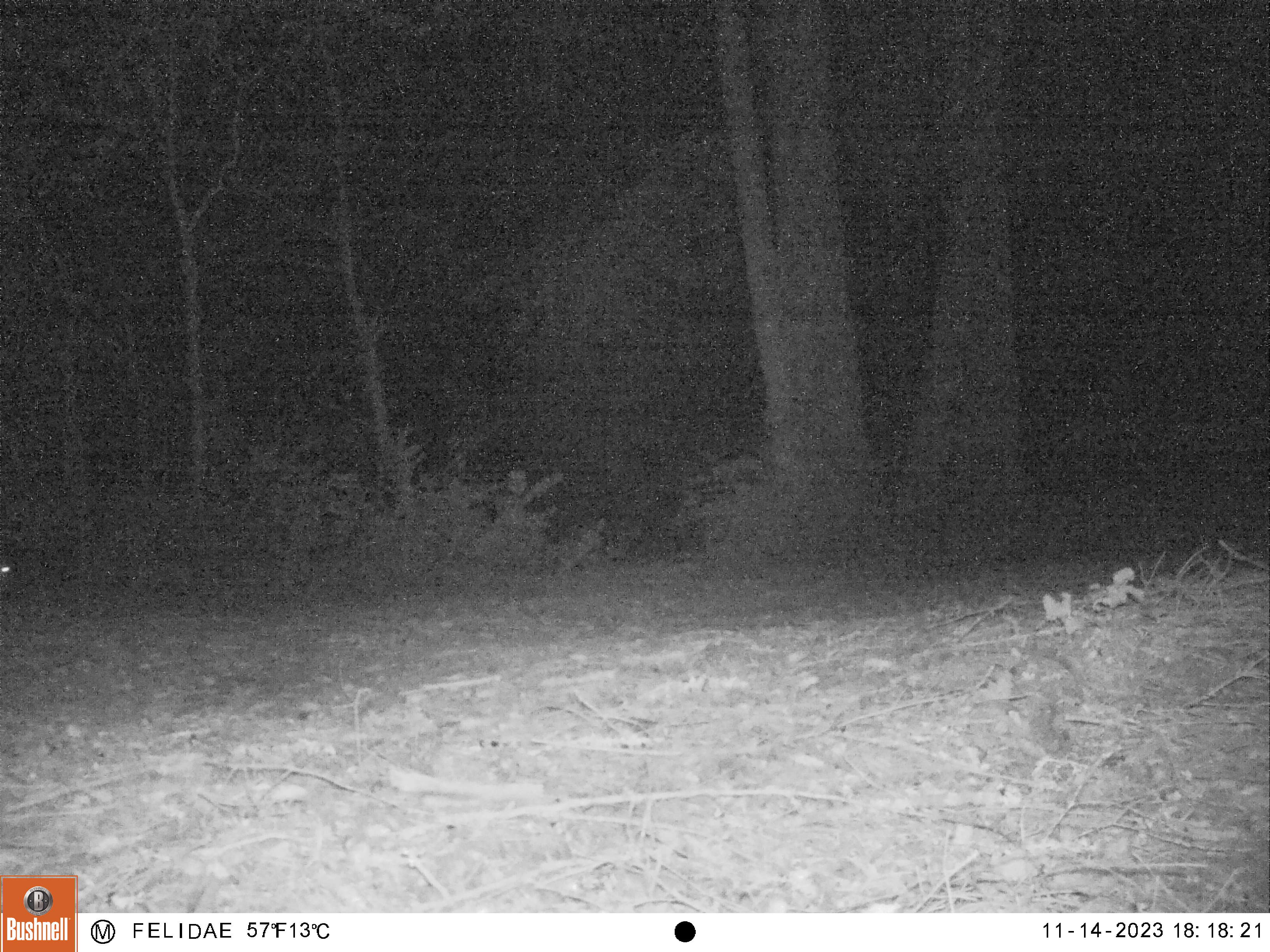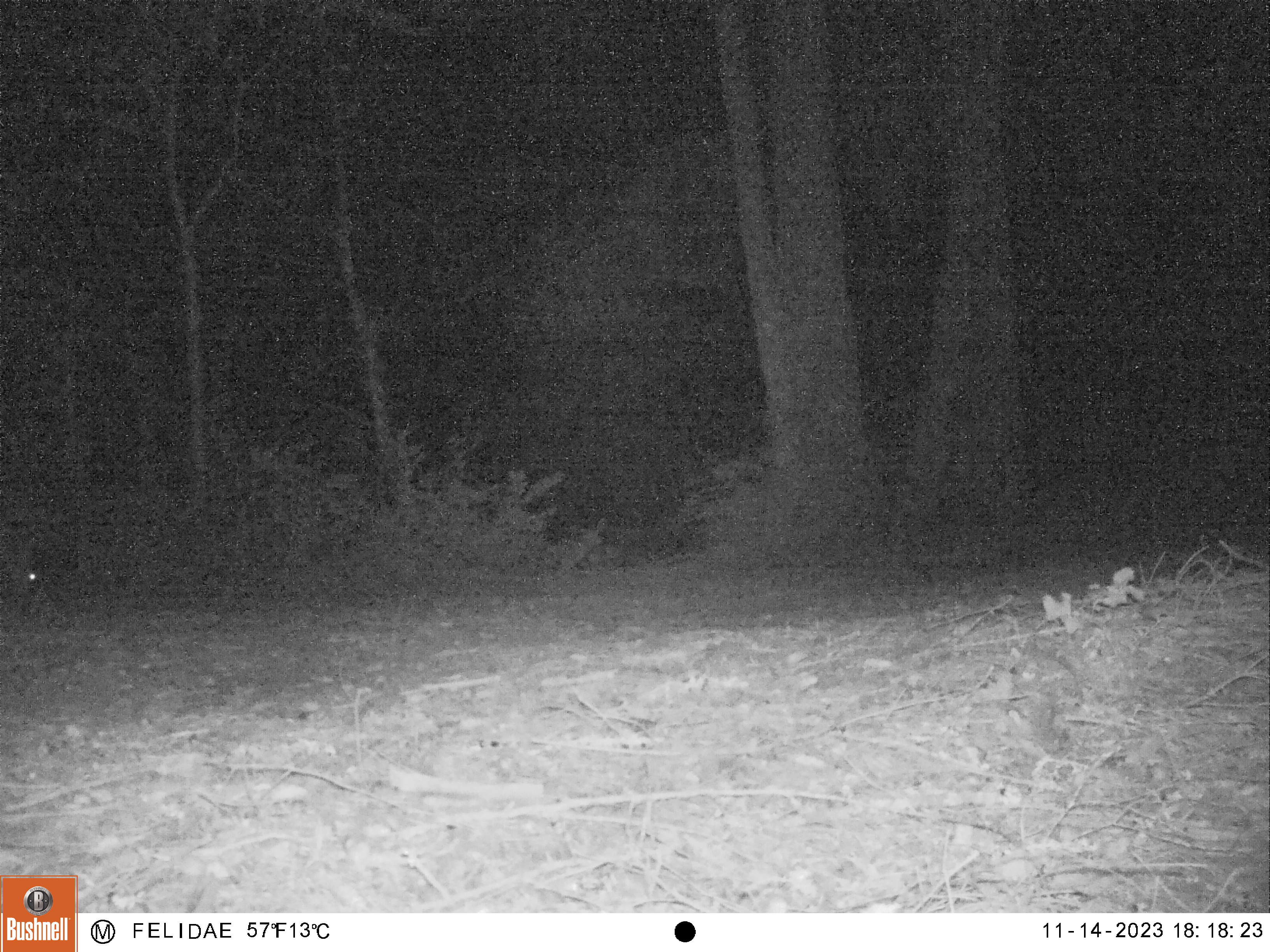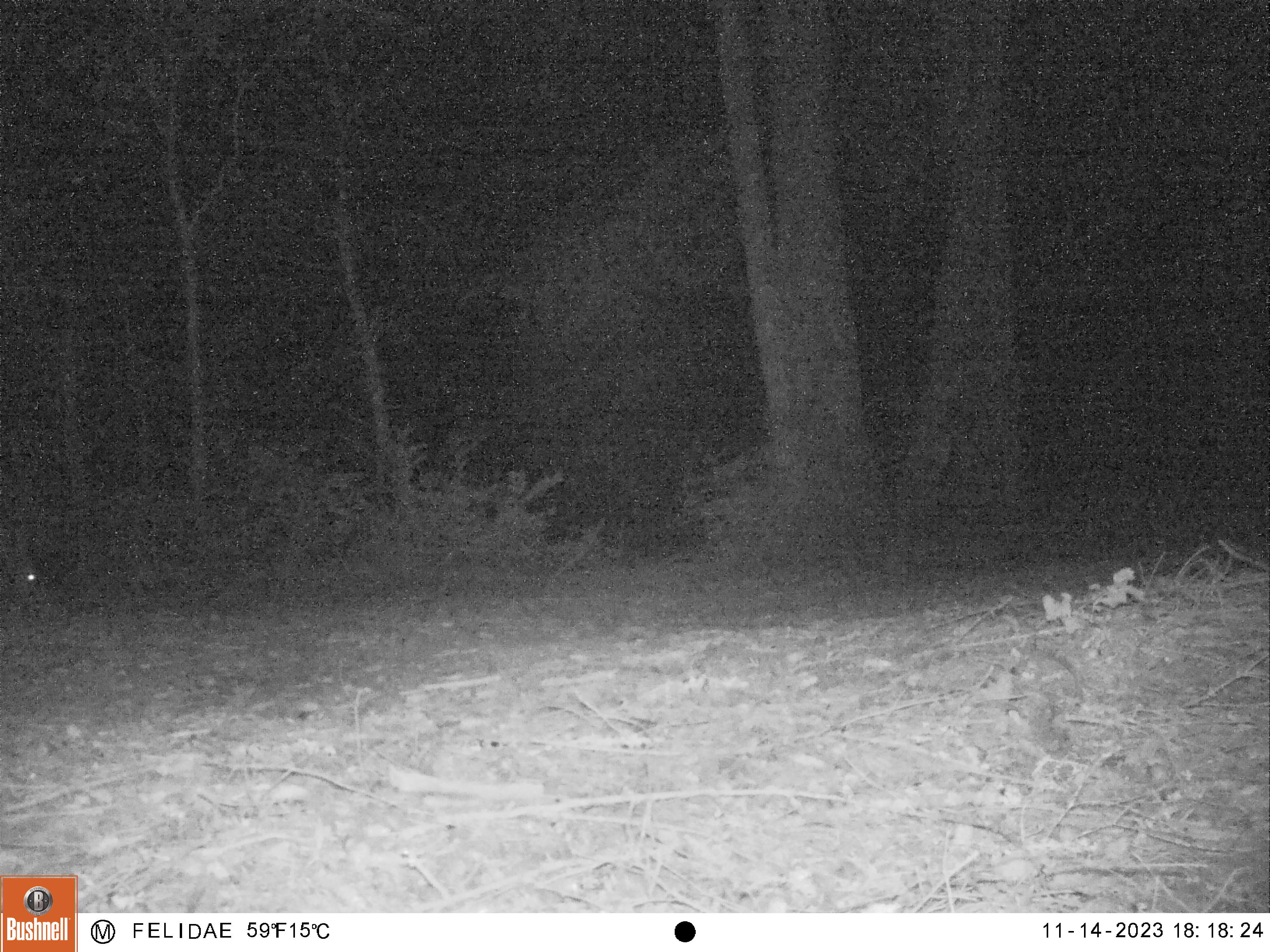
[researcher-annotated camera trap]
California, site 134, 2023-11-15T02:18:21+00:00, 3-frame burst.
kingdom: Animalia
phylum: Chordata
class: Mammalia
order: Artiodactyla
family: Cervidae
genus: Odocoileus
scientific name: Odocoileus hemionus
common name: mule deer